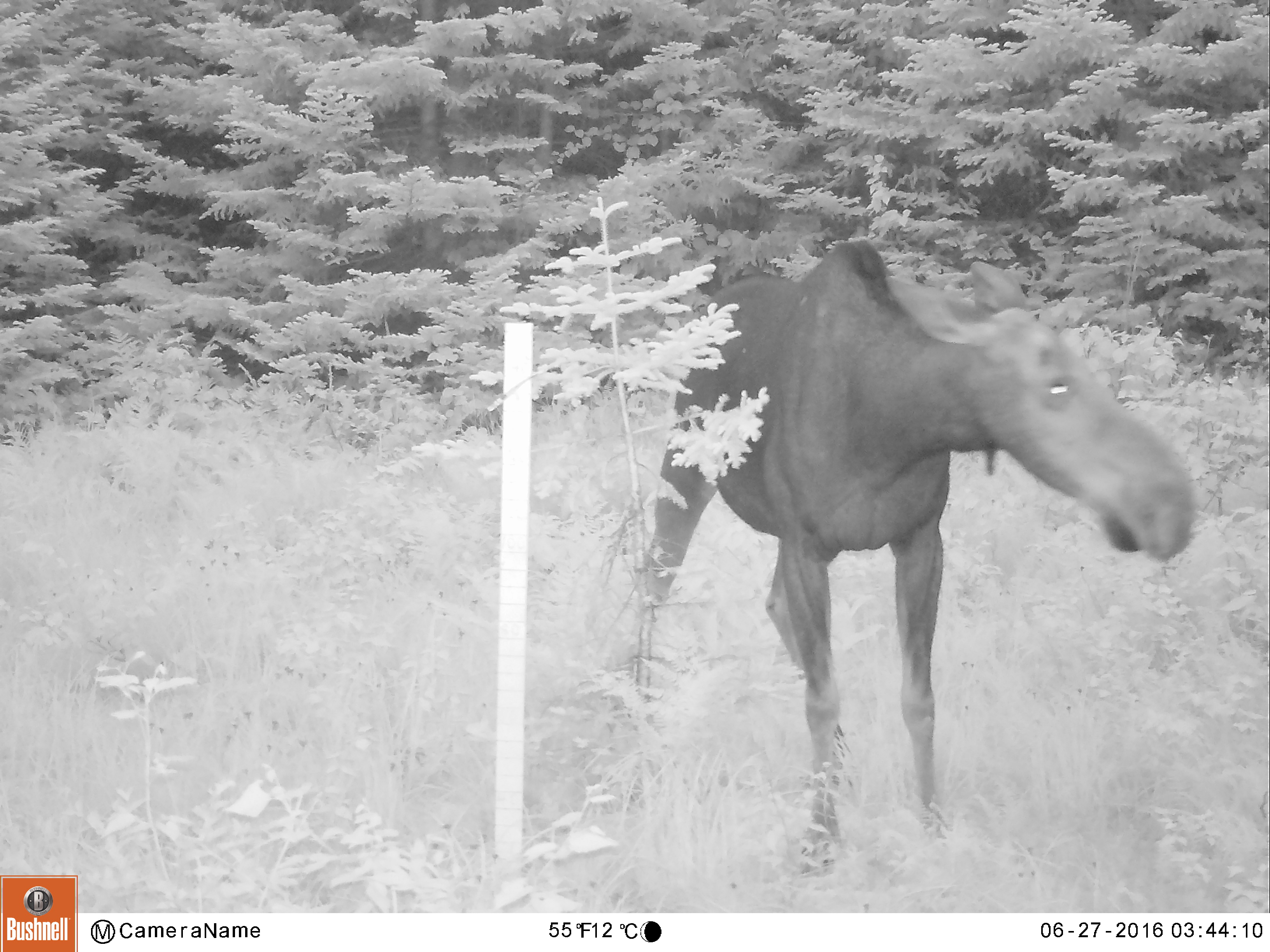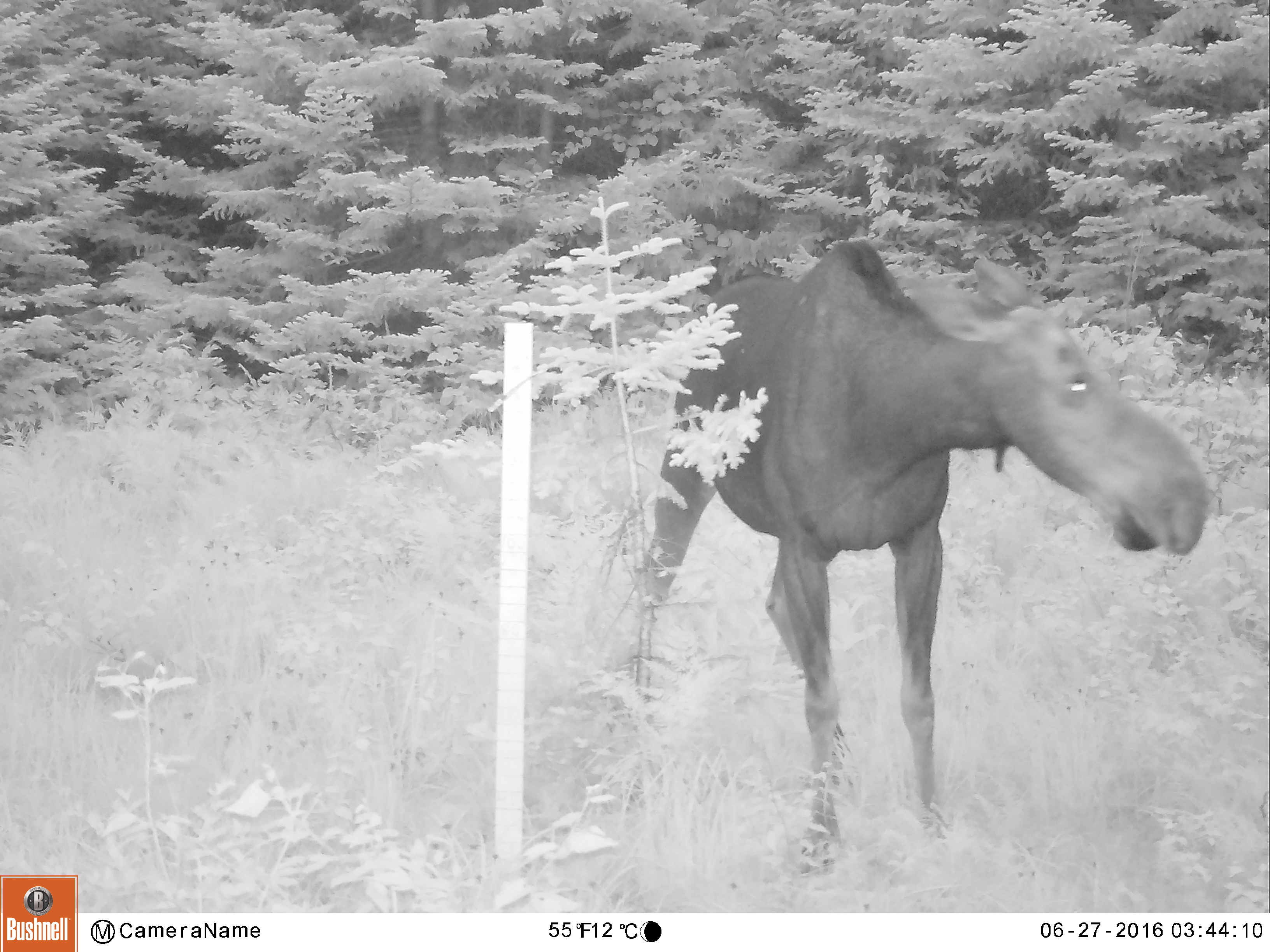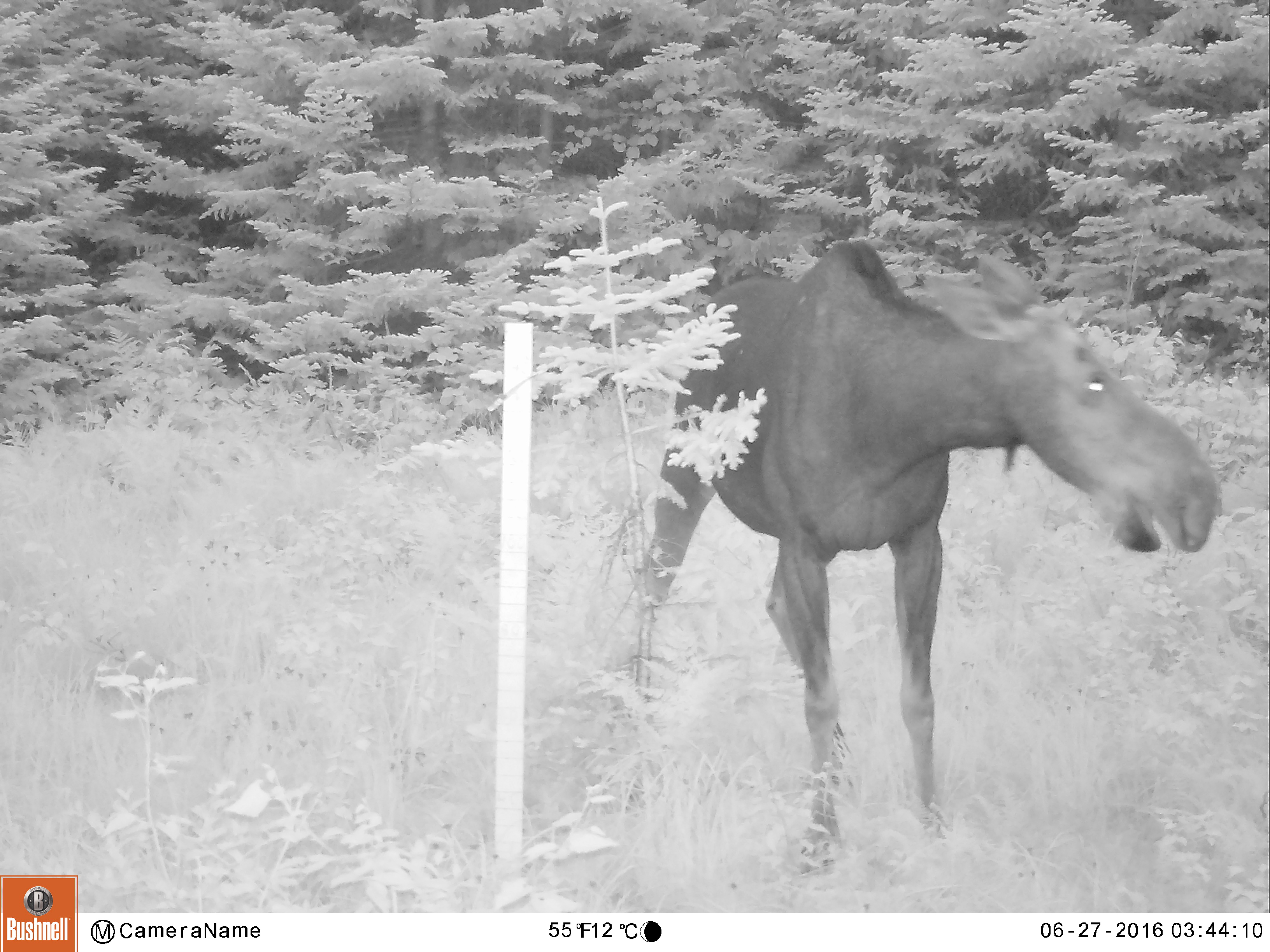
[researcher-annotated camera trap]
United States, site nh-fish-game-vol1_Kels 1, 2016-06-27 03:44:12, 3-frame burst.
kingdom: Animalia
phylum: Chordata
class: Mammalia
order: Artiodactyla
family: Cervidae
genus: Alces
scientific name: Alces alces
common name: moose